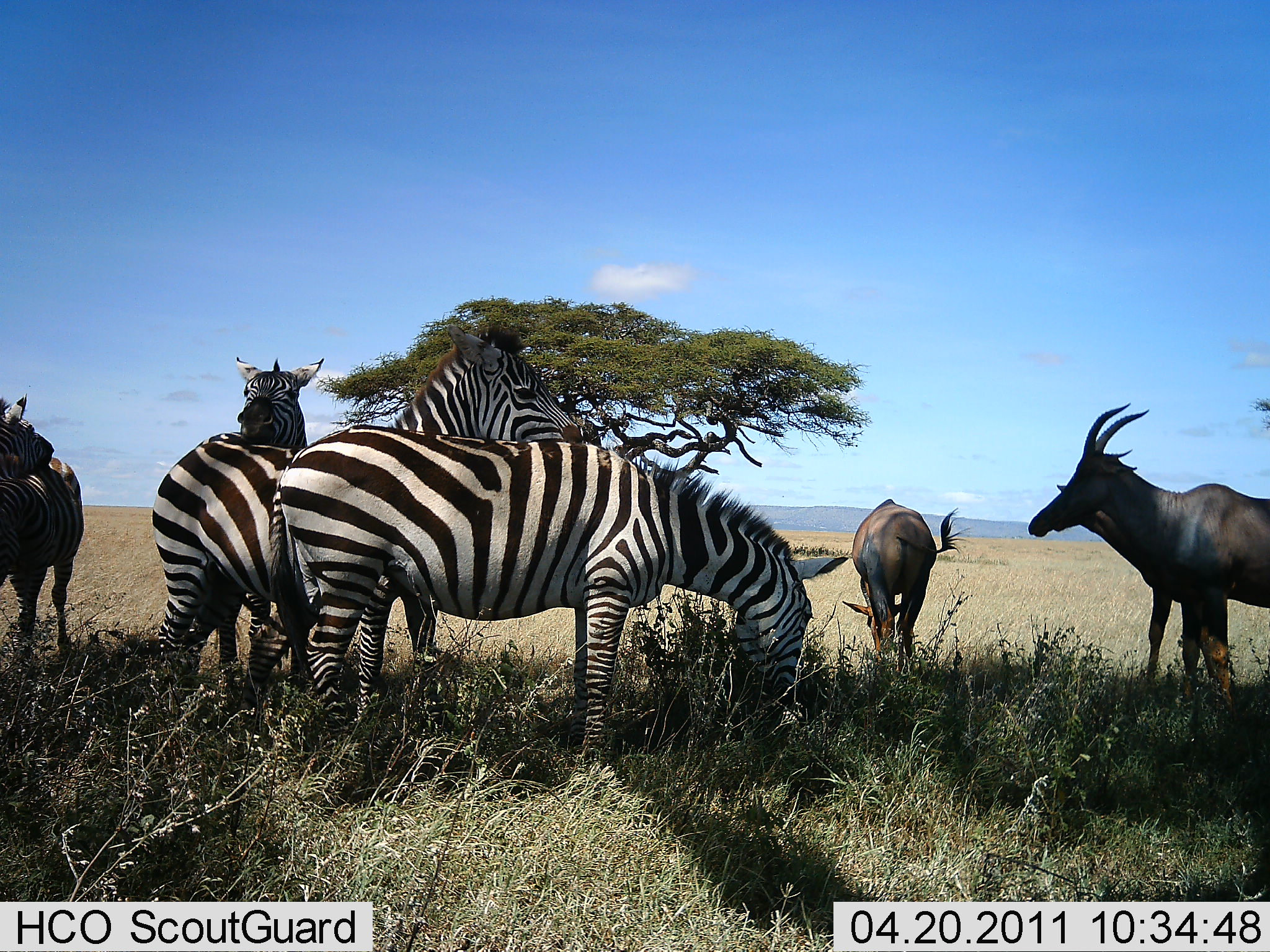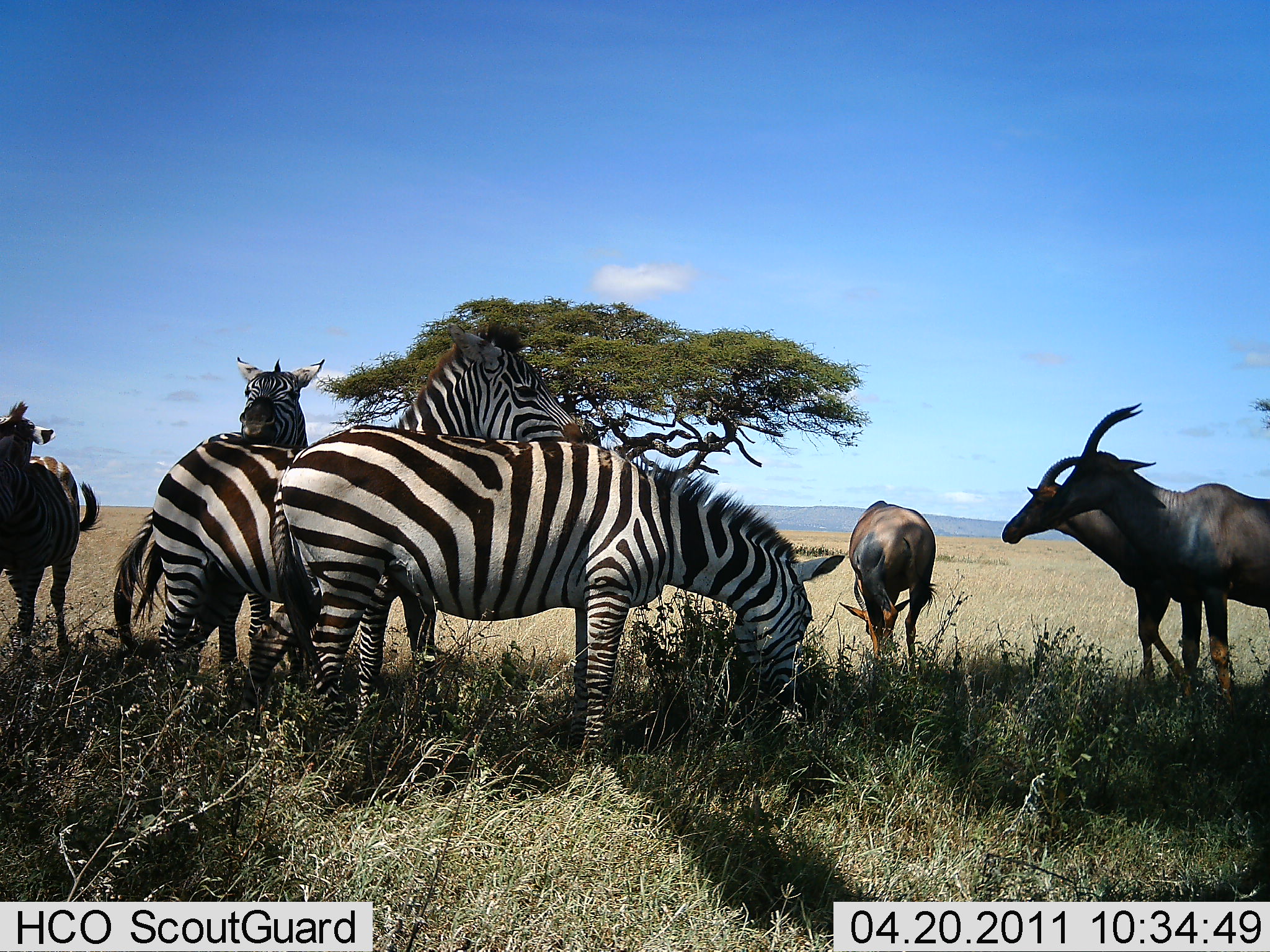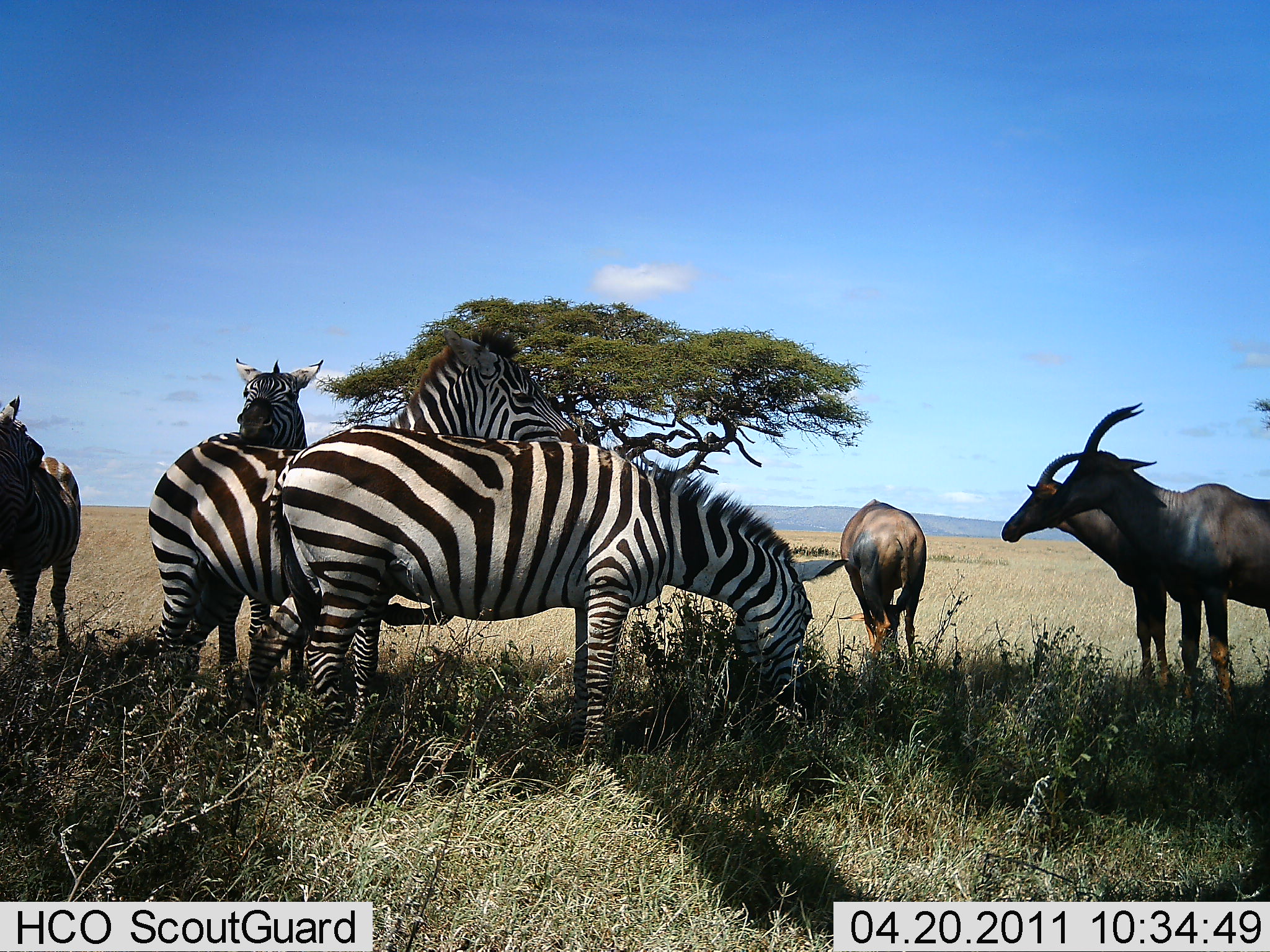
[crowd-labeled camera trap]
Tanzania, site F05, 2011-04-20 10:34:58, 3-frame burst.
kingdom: Animalia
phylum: Chordata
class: Mammalia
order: Artiodactyla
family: Bovidae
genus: Damaliscus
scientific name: Damaliscus lunatus jimela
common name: topi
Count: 3.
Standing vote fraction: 100%.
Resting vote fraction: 0%.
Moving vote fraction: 0%.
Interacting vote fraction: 0%.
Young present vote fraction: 0%.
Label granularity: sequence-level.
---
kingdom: Animalia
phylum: Chordata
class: Mammalia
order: Perissodactyla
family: Equidae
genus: Equus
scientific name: Equus quagga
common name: plains zebra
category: zebra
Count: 4.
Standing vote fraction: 79%.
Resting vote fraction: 0%.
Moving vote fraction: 7%.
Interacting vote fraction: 21%.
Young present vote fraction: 0%.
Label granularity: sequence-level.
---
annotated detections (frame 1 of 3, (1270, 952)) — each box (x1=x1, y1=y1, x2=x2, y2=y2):
animal: (x1=268, y1=422, x2=853, y2=792); (x1=150, y1=322, x2=588, y2=743); (x1=1028, y1=401, x2=1270, y2=756); (x1=229, y1=348, x2=326, y2=744); (x1=841, y1=498, x2=970, y2=687); (x1=0, y1=391, x2=85, y2=671)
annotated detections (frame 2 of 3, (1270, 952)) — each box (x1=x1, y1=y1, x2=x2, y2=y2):
animal: (x1=269, y1=422, x2=847, y2=792); (x1=111, y1=321, x2=588, y2=691); (x1=1042, y1=401, x2=1270, y2=723); (x1=1002, y1=455, x2=1182, y2=715); (x1=219, y1=352, x2=326, y2=732); (x1=0, y1=433, x2=103, y2=664); (x1=839, y1=498, x2=939, y2=680); (x1=0, y1=402, x2=57, y2=446)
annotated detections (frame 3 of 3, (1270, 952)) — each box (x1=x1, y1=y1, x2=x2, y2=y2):
animal: (x1=266, y1=425, x2=855, y2=768); (x1=147, y1=326, x2=587, y2=742); (x1=1042, y1=399, x2=1269, y2=735); (x1=999, y1=450, x2=1181, y2=713); (x1=219, y1=352, x2=324, y2=734); (x1=1, y1=449, x2=83, y2=666); (x1=839, y1=495, x2=929, y2=687); (x1=0, y1=394, x2=45, y2=468)